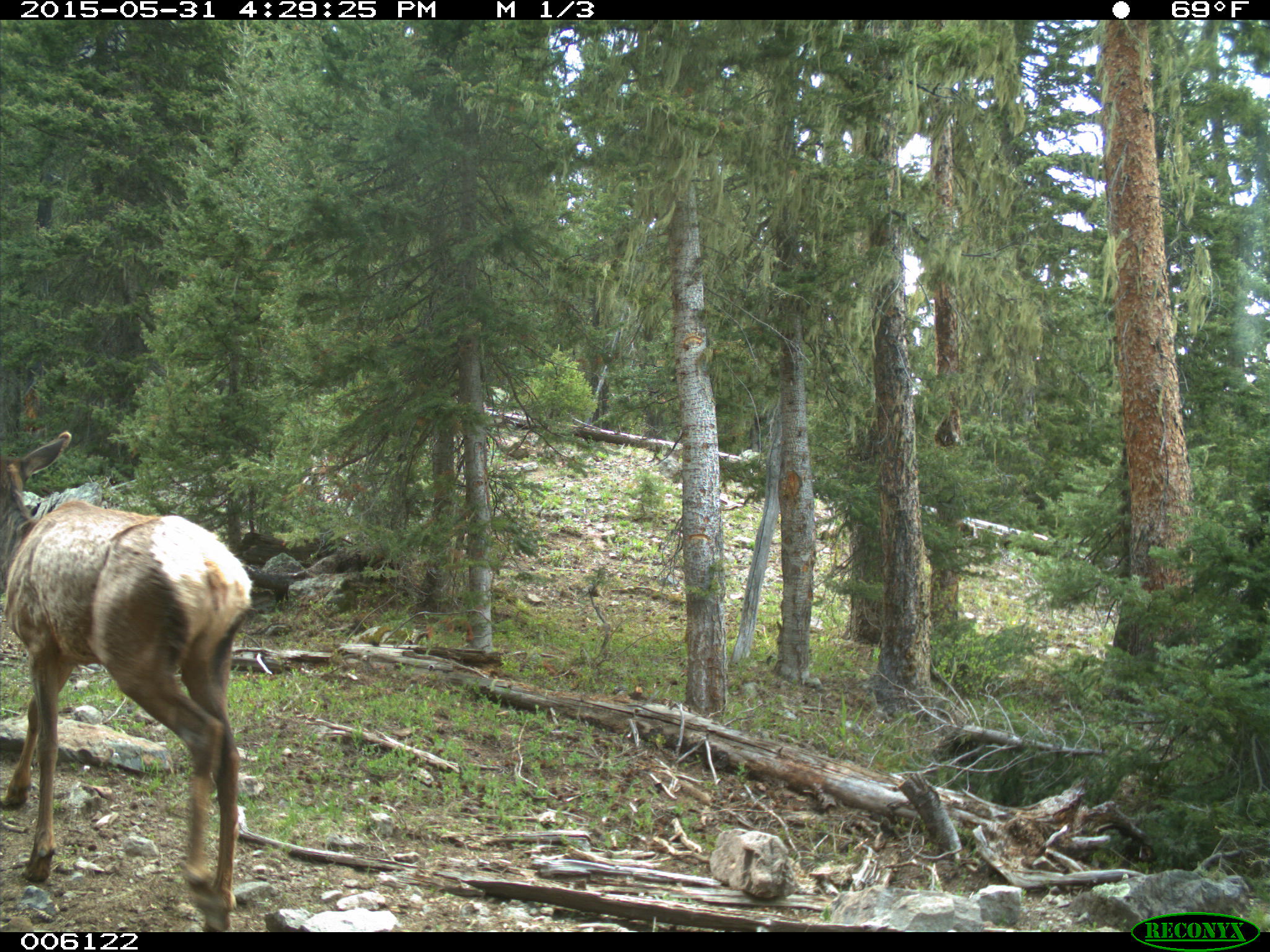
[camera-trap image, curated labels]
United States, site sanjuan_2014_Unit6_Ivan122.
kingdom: Animalia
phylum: Chordata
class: Mammalia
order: Artiodactyla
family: Cervidae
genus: Cervus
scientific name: Cervus elaphus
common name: red deer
Cervus elaphus (red deer).